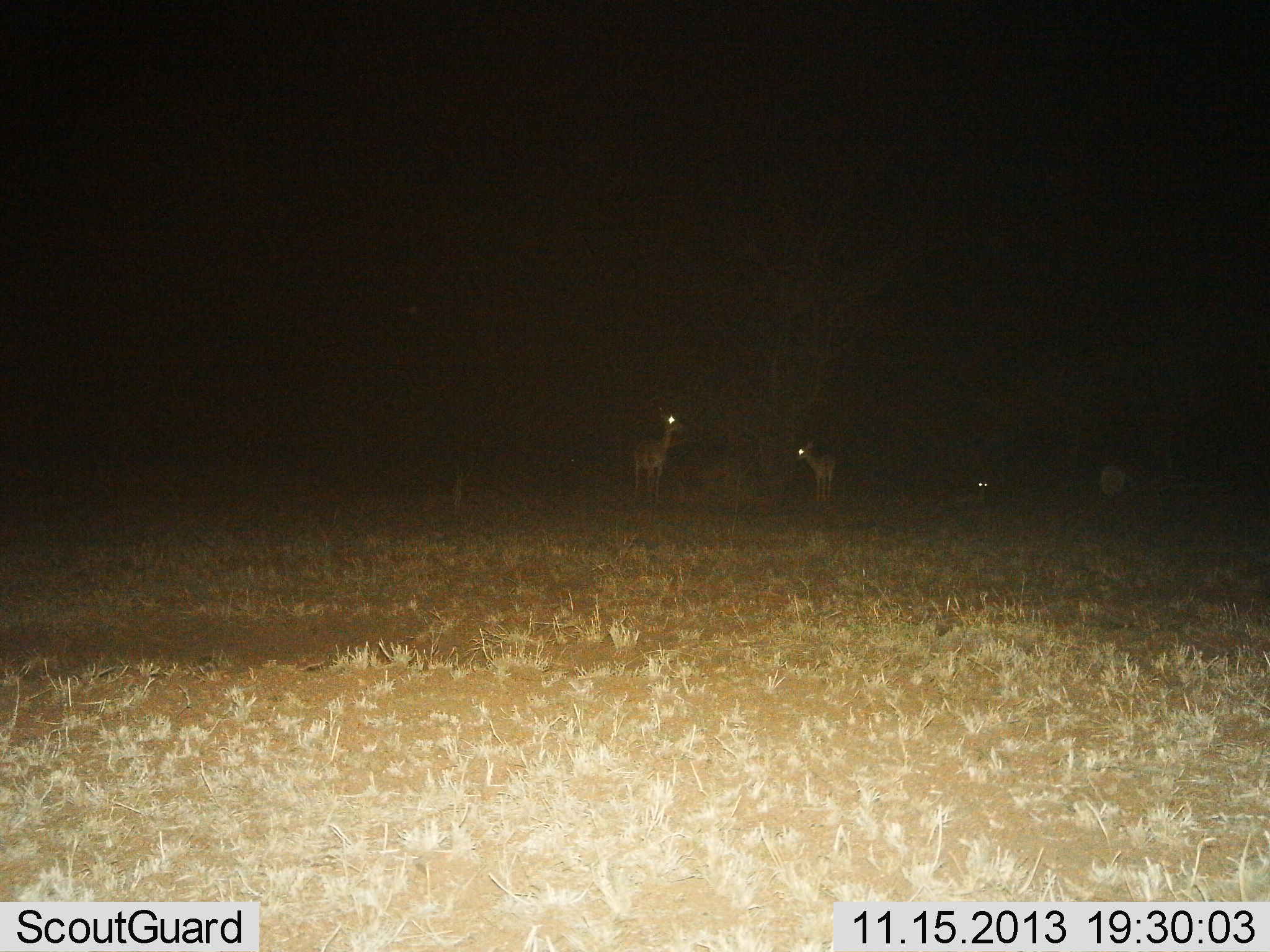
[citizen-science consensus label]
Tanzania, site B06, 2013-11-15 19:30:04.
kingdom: Animalia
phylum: Chordata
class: Mammalia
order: Artiodactyla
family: Bovidae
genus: Aepyceros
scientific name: Aepyceros melampus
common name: impala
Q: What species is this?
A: Impala (Aepyceros melampus).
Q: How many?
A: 2.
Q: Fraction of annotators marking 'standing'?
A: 100%.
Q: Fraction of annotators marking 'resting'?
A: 33%.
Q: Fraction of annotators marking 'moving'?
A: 0%.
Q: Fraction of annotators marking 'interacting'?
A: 0%.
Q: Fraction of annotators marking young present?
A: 33%.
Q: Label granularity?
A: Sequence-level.